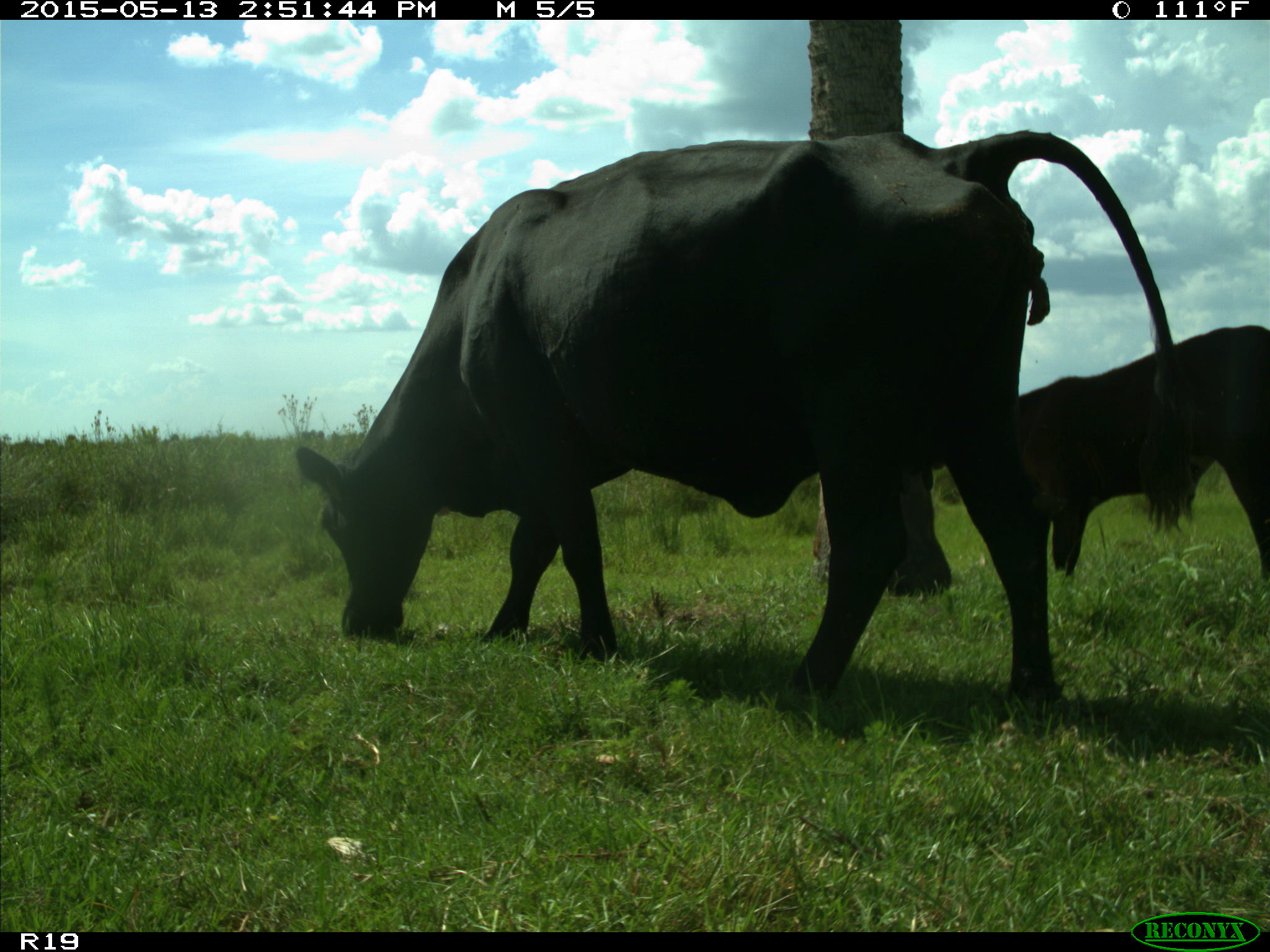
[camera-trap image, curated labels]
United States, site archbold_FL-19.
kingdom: Animalia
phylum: Chordata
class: Mammalia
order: Artiodactyla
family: Bovidae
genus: Bos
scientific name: Bos taurus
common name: domestic cow